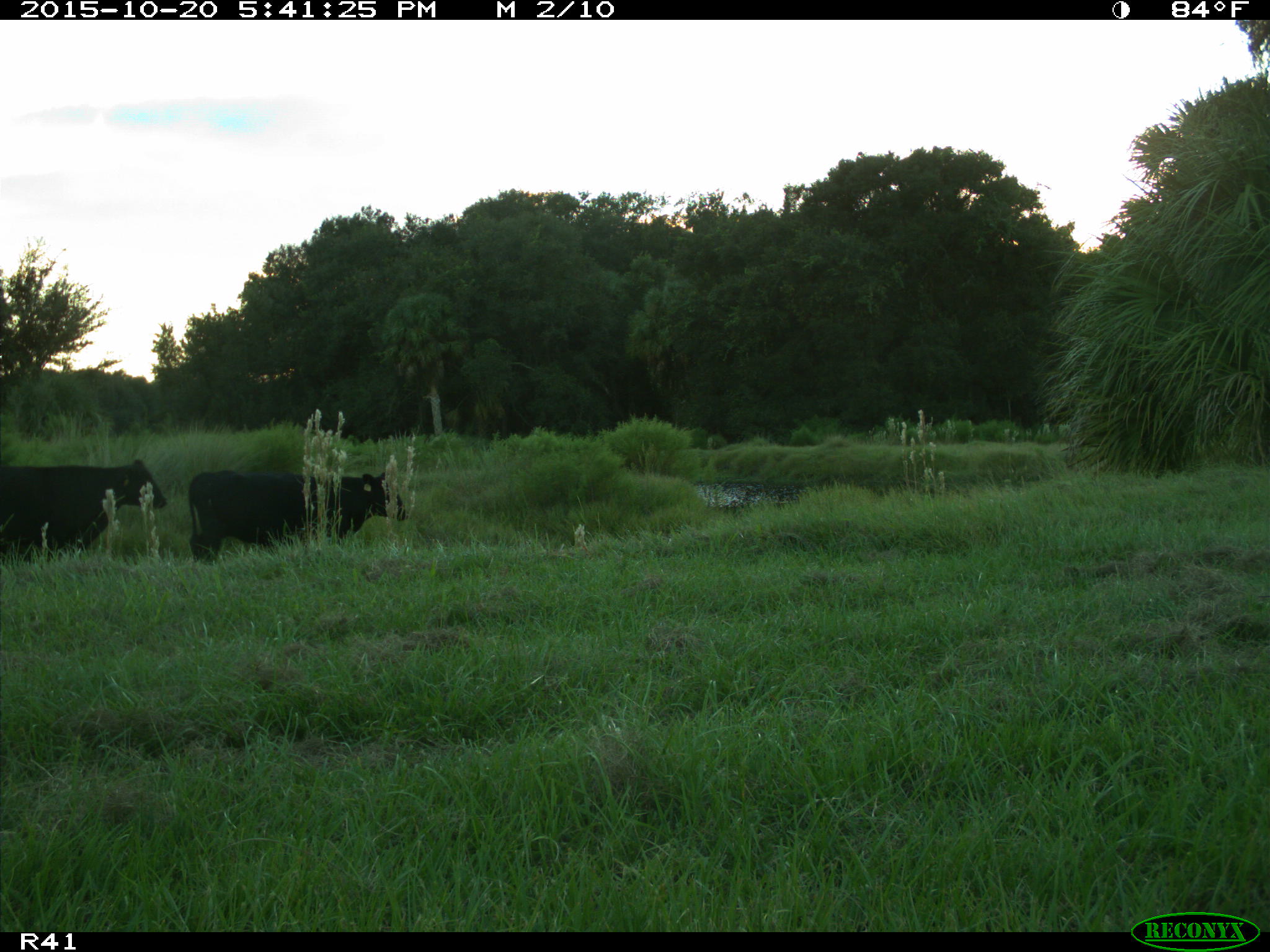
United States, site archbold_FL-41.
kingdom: Animalia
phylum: Chordata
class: Mammalia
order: Artiodactyla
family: Bovidae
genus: Bos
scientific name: Bos taurus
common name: domestic cow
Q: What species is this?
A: Bos taurus (domestic cow).